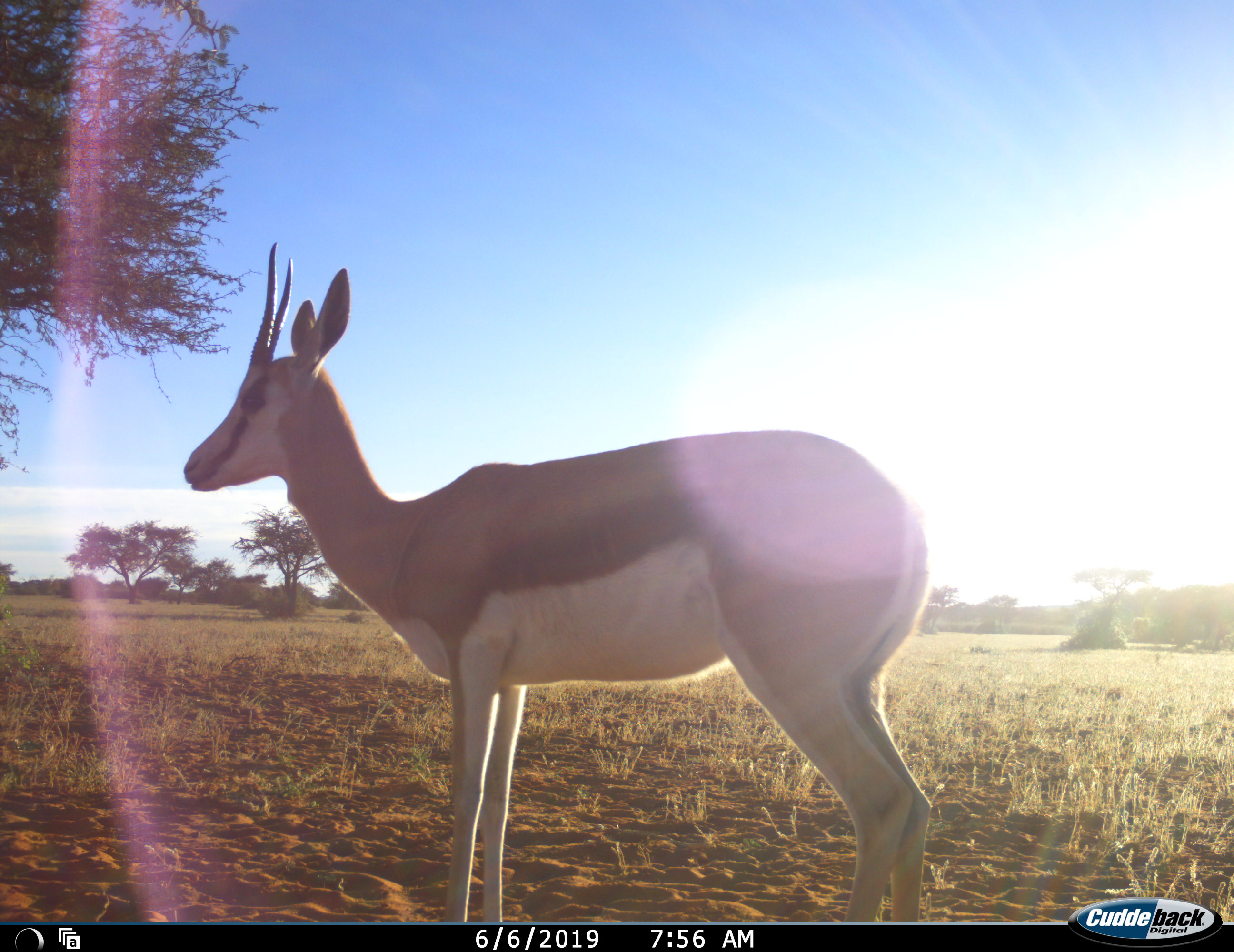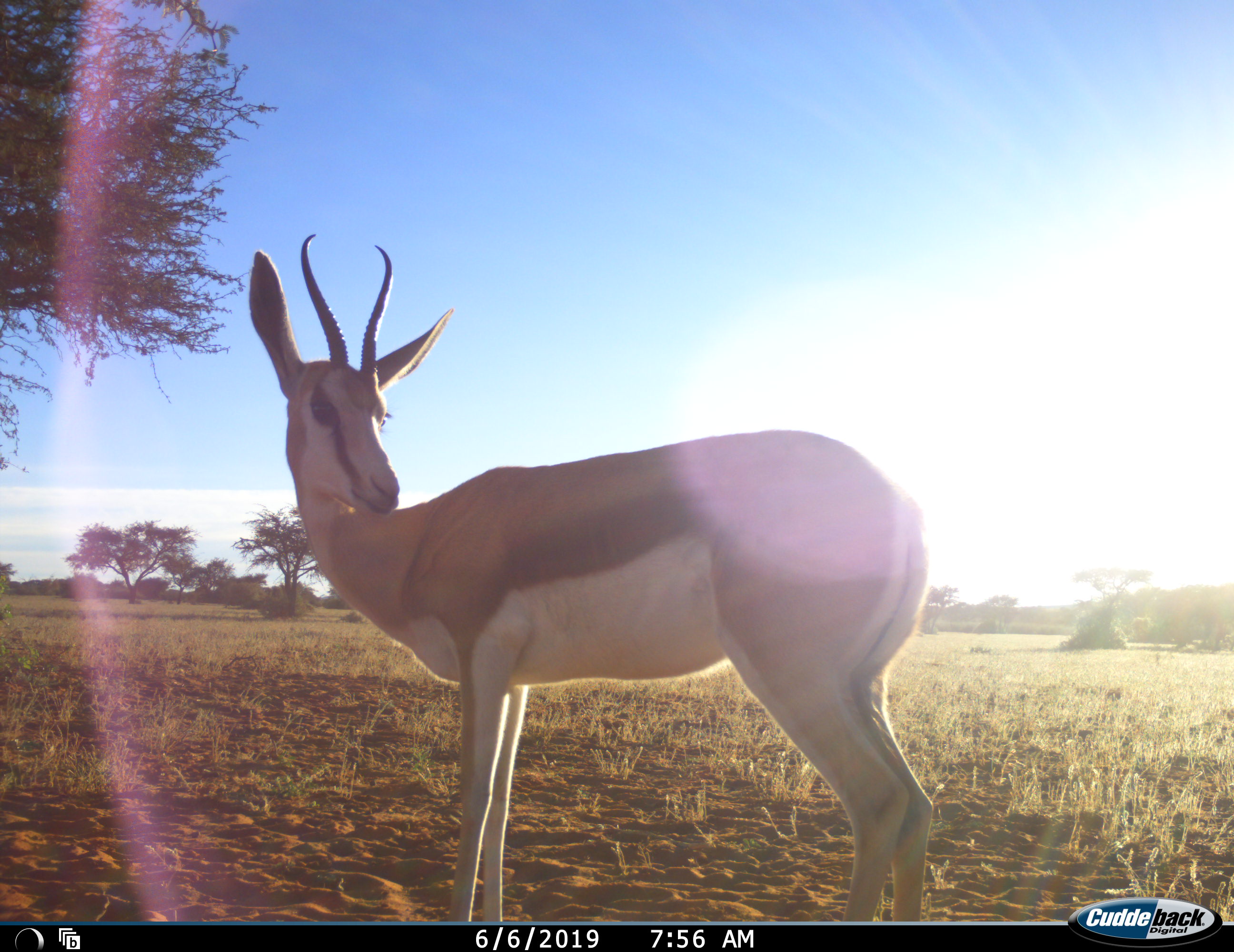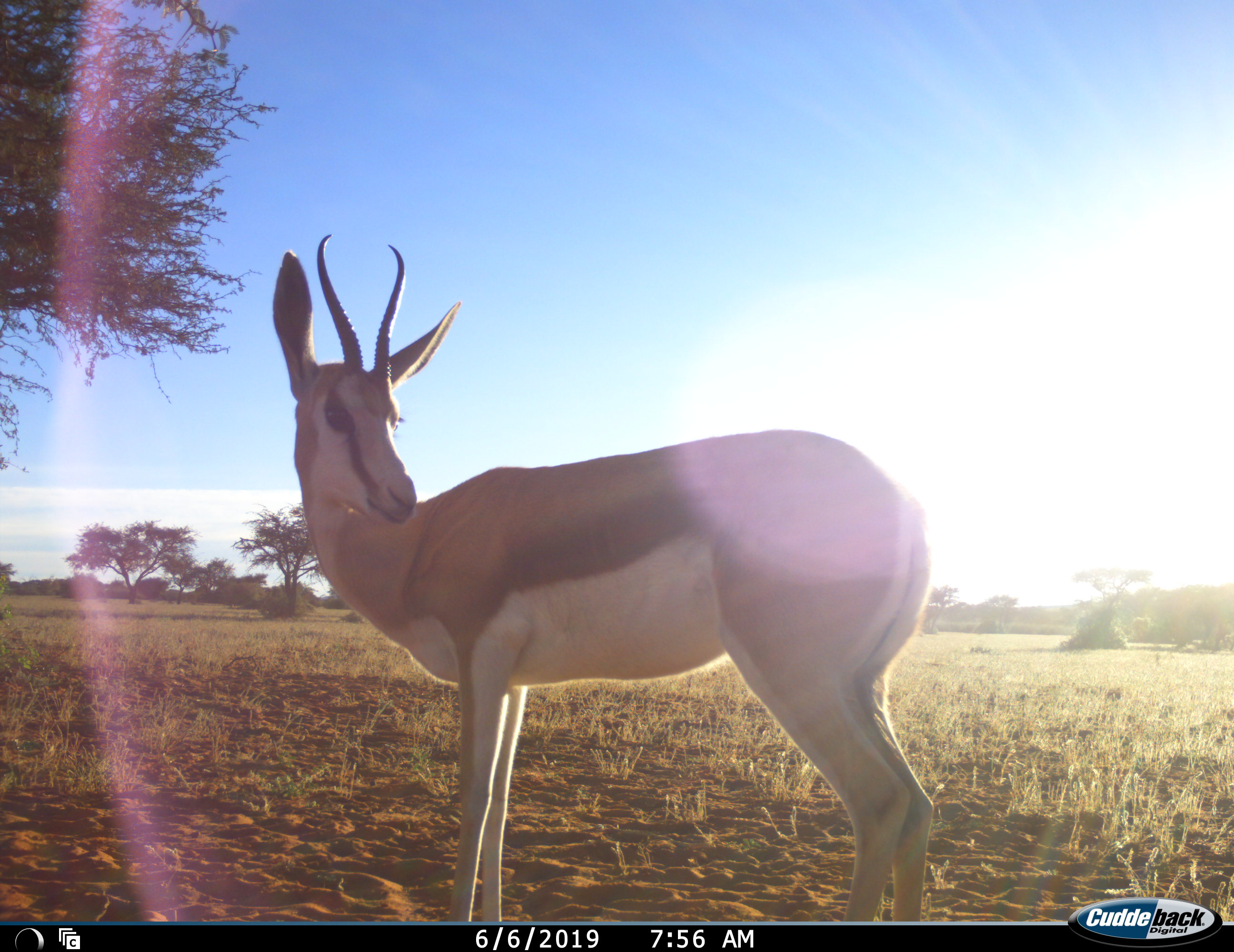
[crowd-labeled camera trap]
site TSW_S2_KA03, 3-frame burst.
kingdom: Animalia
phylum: Chordata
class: Mammalia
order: Artiodactyla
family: Bovidae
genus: Antidorcas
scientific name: Antidorcas marsupialis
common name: springbok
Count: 1.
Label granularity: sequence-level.